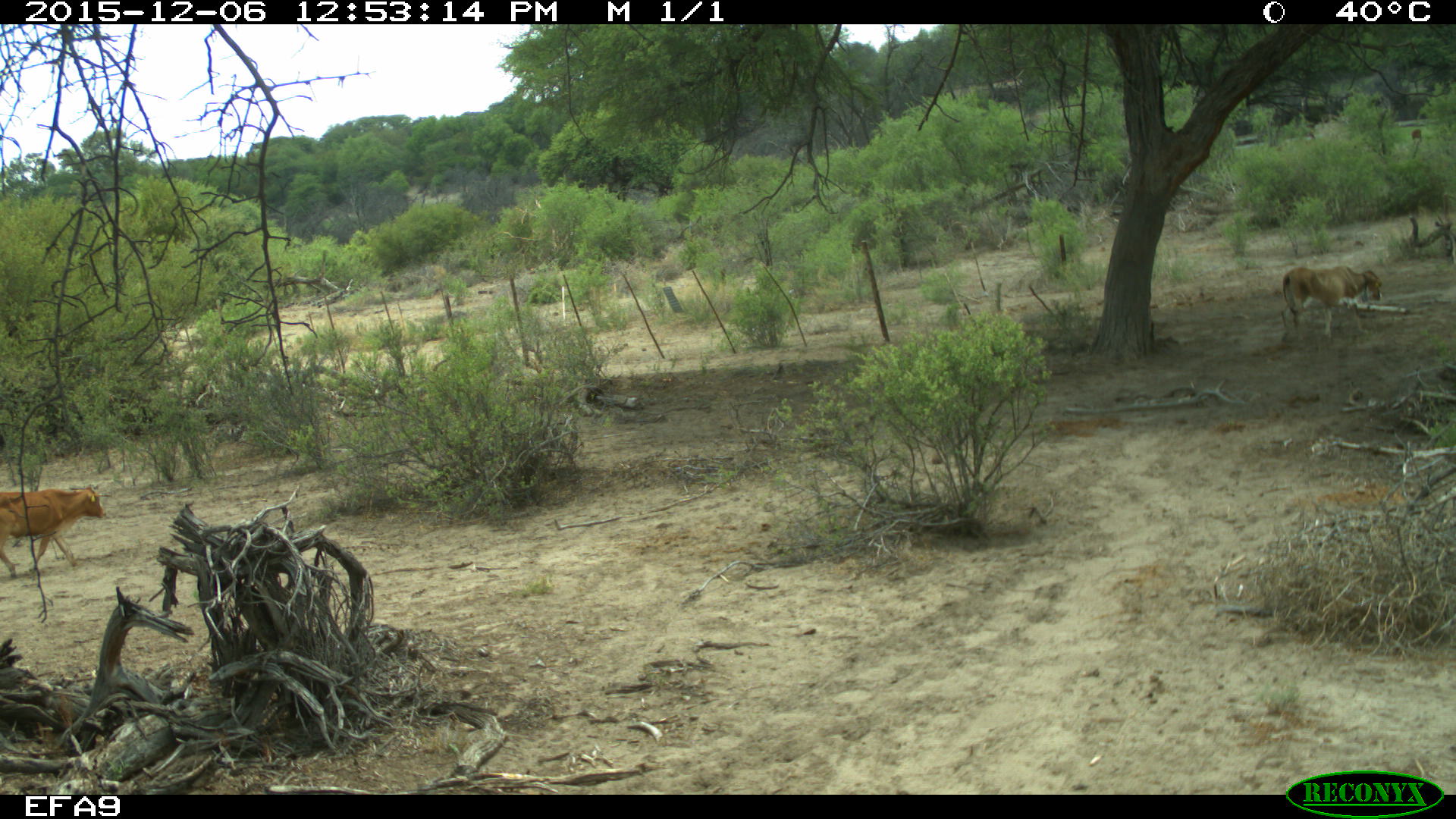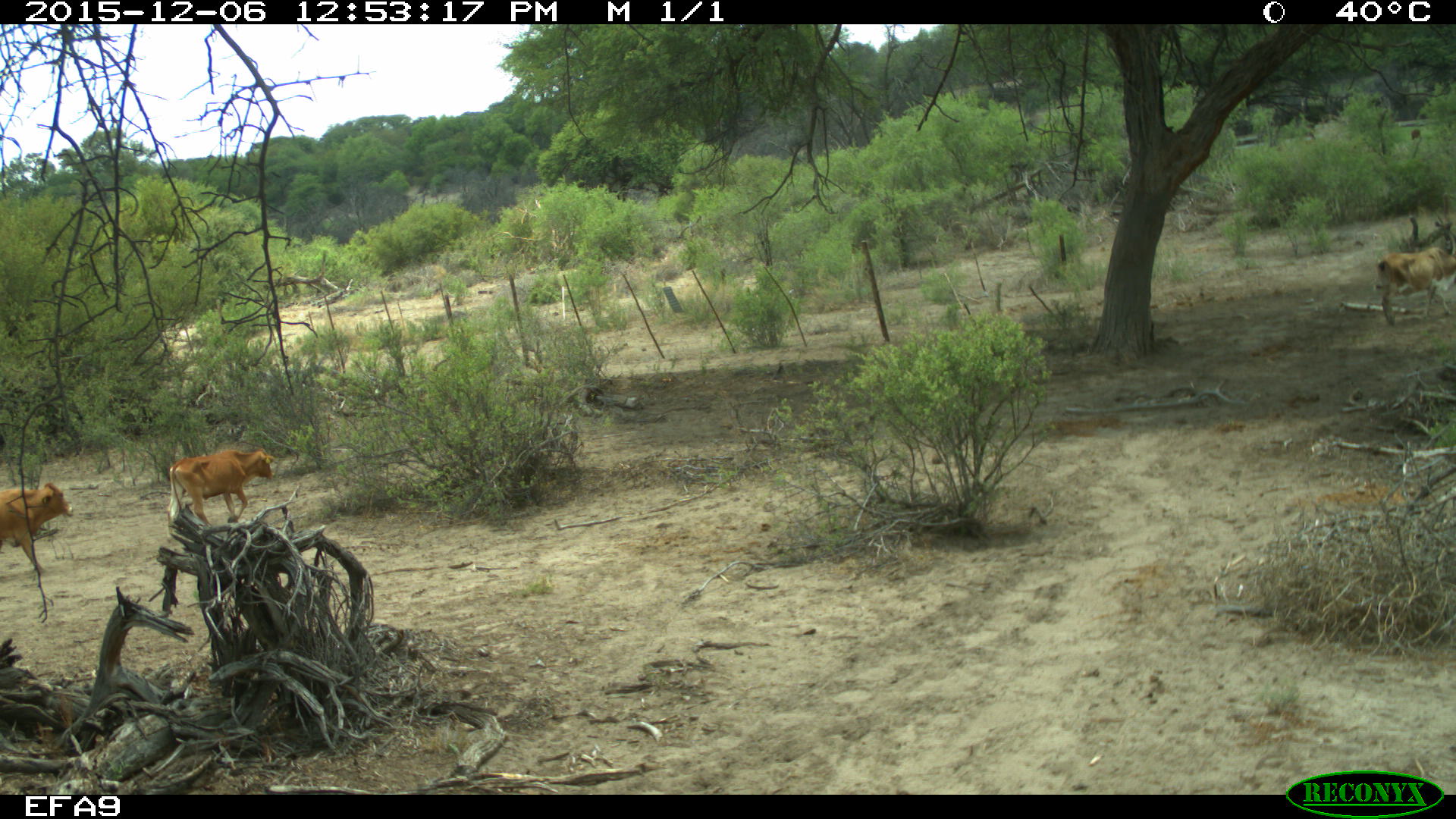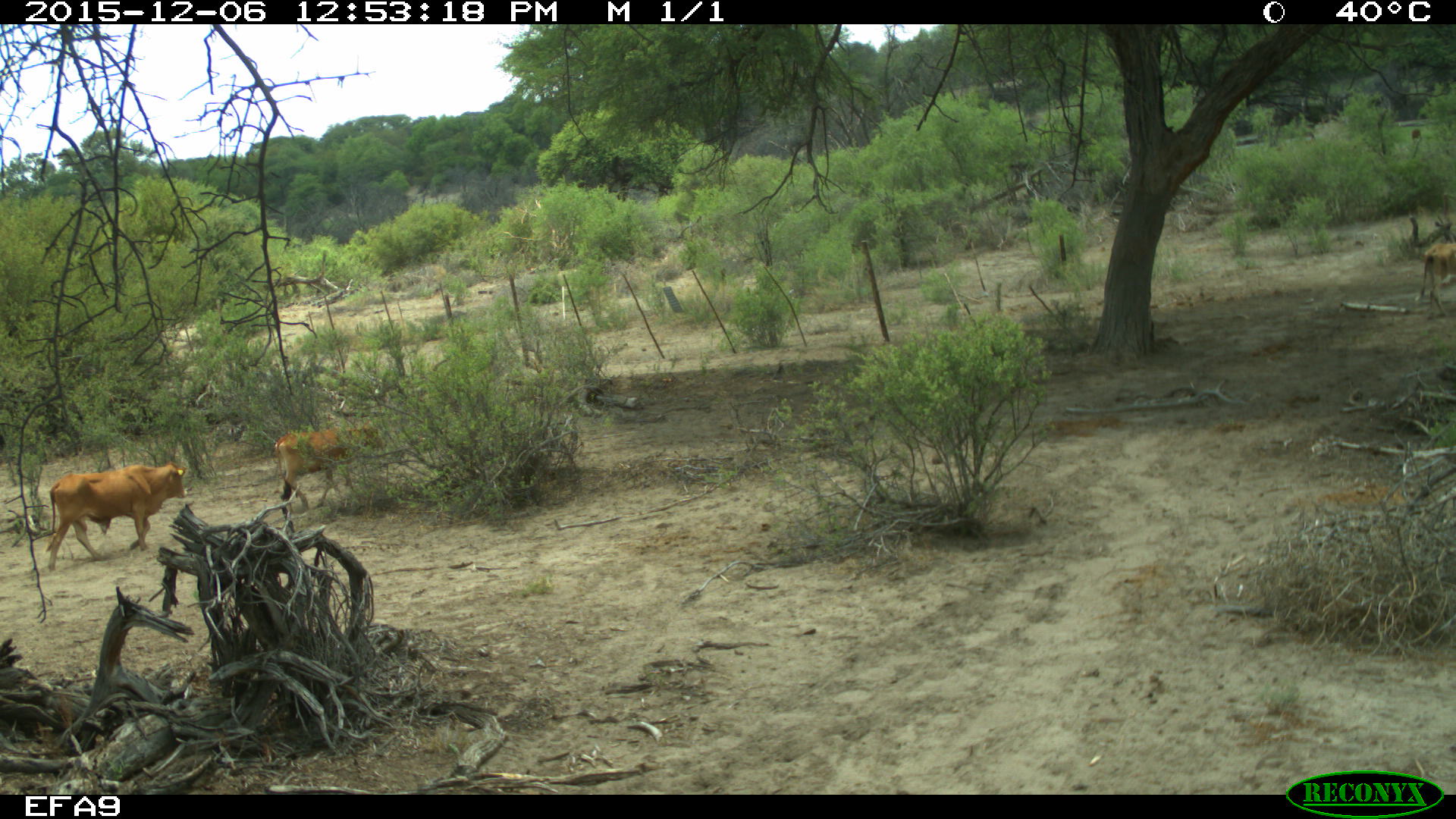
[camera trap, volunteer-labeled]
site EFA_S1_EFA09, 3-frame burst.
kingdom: Animalia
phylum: Chordata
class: Mammalia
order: Artiodactyla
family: Bovidae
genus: Bos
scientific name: Bos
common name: cattle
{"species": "cattle (Bos)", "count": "3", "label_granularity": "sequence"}